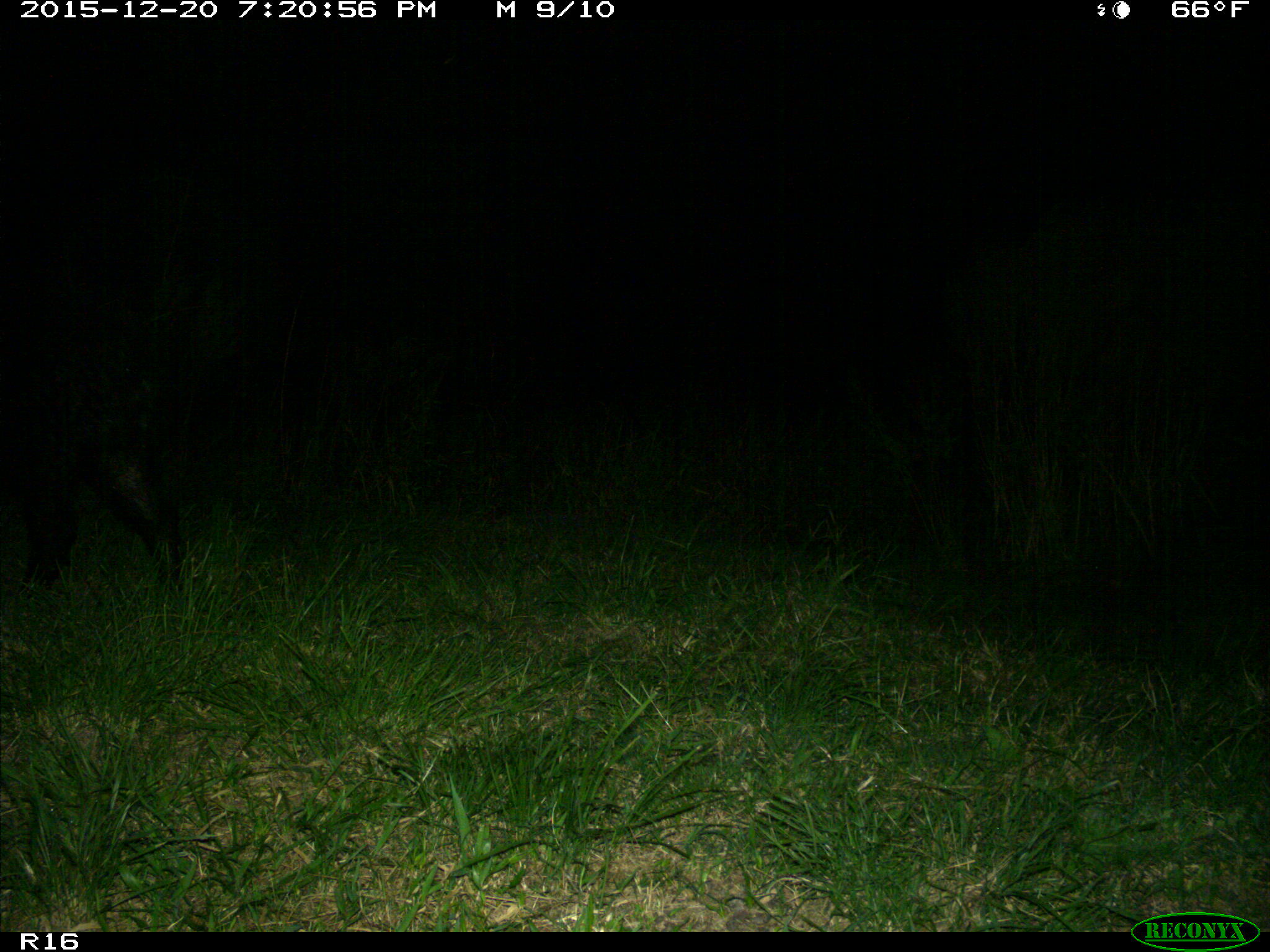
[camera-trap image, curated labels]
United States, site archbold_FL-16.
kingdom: Animalia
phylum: Chordata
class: Mammalia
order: Artiodactyla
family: Suidae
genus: Sus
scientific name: Sus scrofa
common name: wild boar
Sus scrofa (wild boar).